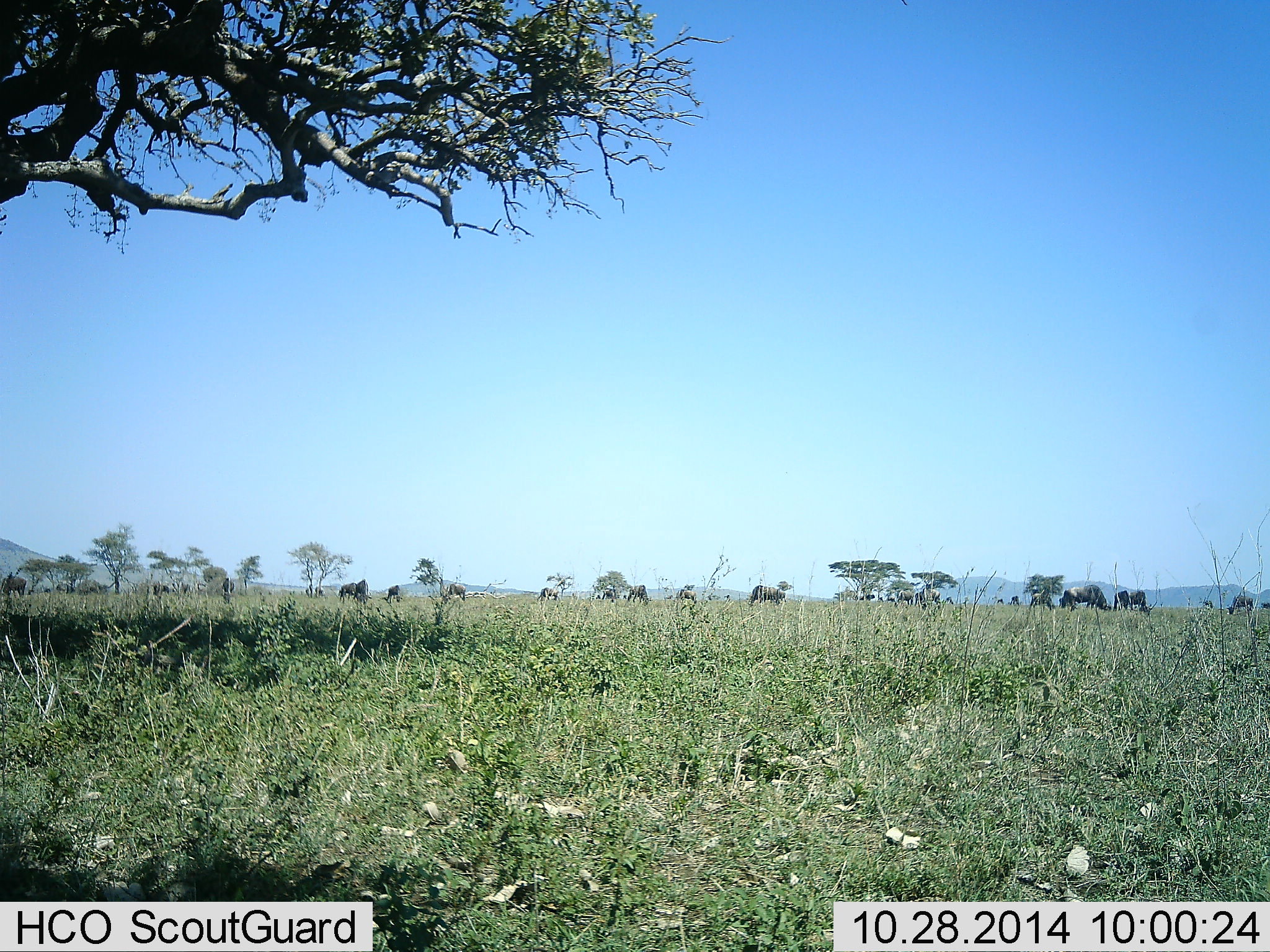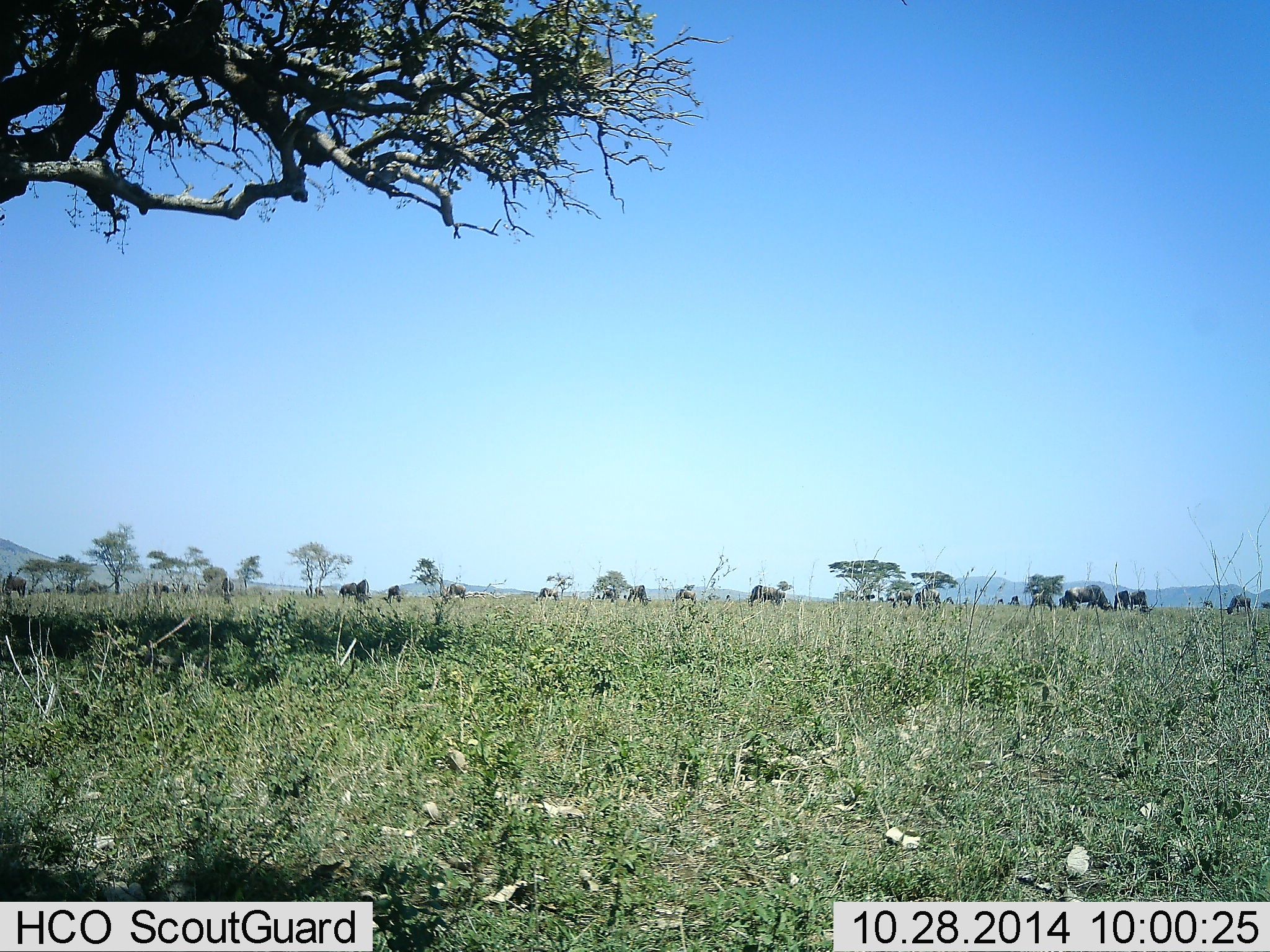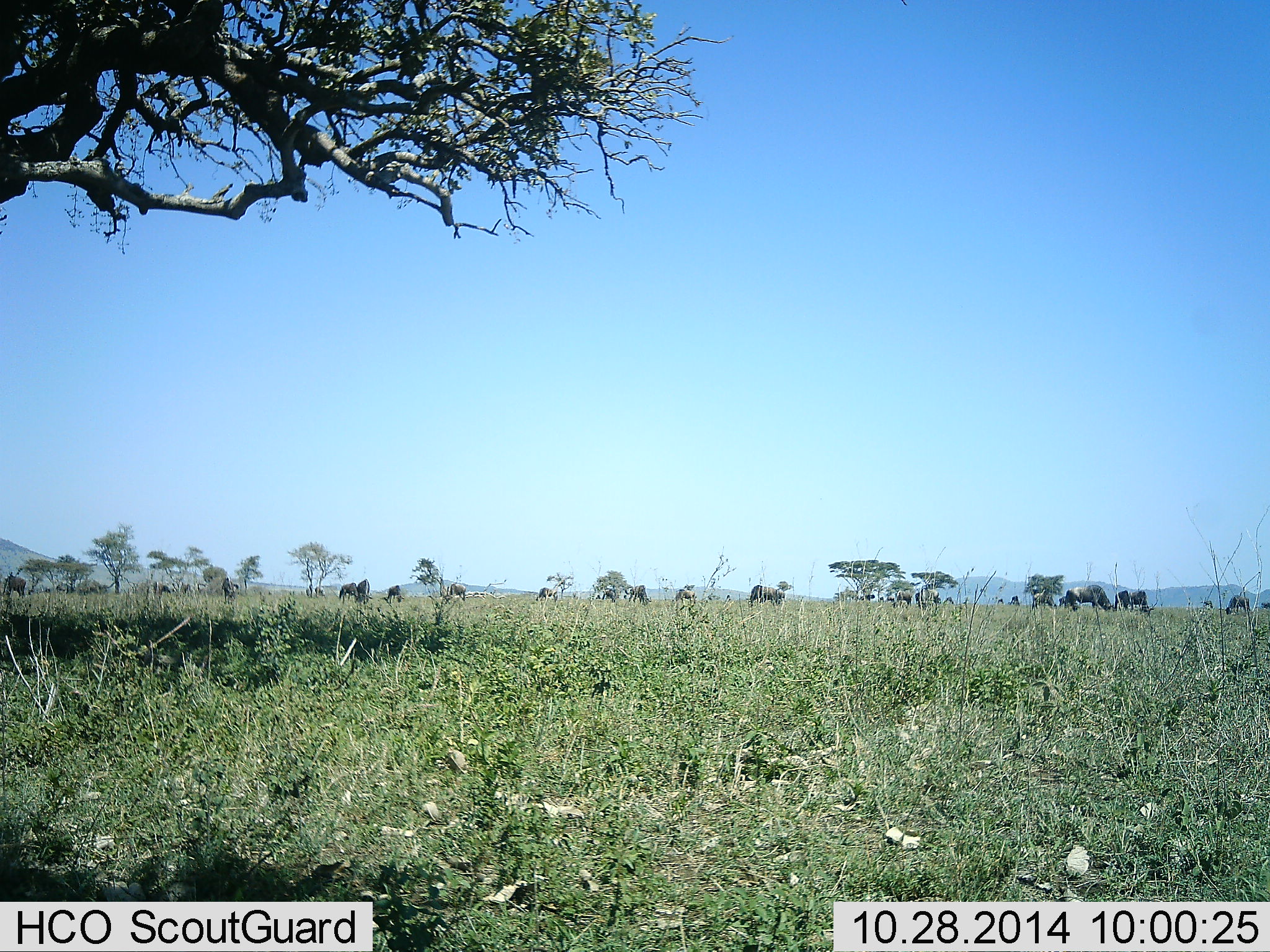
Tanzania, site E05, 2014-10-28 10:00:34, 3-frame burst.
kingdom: Animalia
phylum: Chordata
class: Mammalia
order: Artiodactyla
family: Bovidae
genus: Connochaetes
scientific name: Connochaetes taurinus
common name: blue wildebeest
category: wildebeest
Wildebeest (blue wildebeest) (Connochaetes taurinus), count 11-50. Behavior (volunteer vote fractions): standing 27%, resting 0%, moving 9%, interacting 0%. Young present (vote fraction): 0%. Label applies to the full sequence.